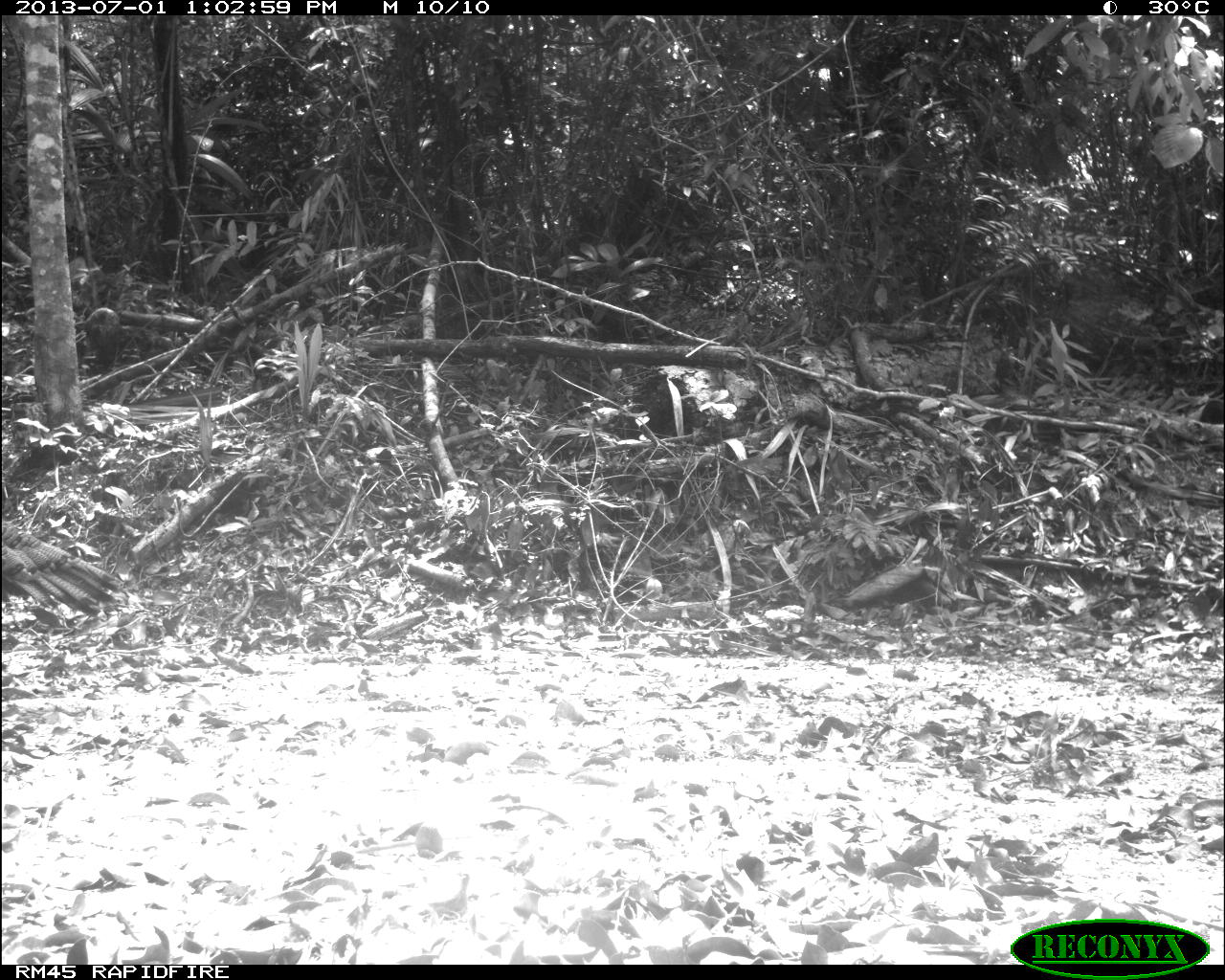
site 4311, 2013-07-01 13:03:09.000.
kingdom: Animalia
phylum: Chordata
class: Aves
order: Galliformes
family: Phasianidae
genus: Meleagris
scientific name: Meleagris ocellata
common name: ocellated turkey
Meleagris ocellata (ocellated turkey), count 1, sex male.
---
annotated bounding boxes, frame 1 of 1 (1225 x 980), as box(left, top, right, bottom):
meleagris ocellata: box(0, 518, 122, 622)